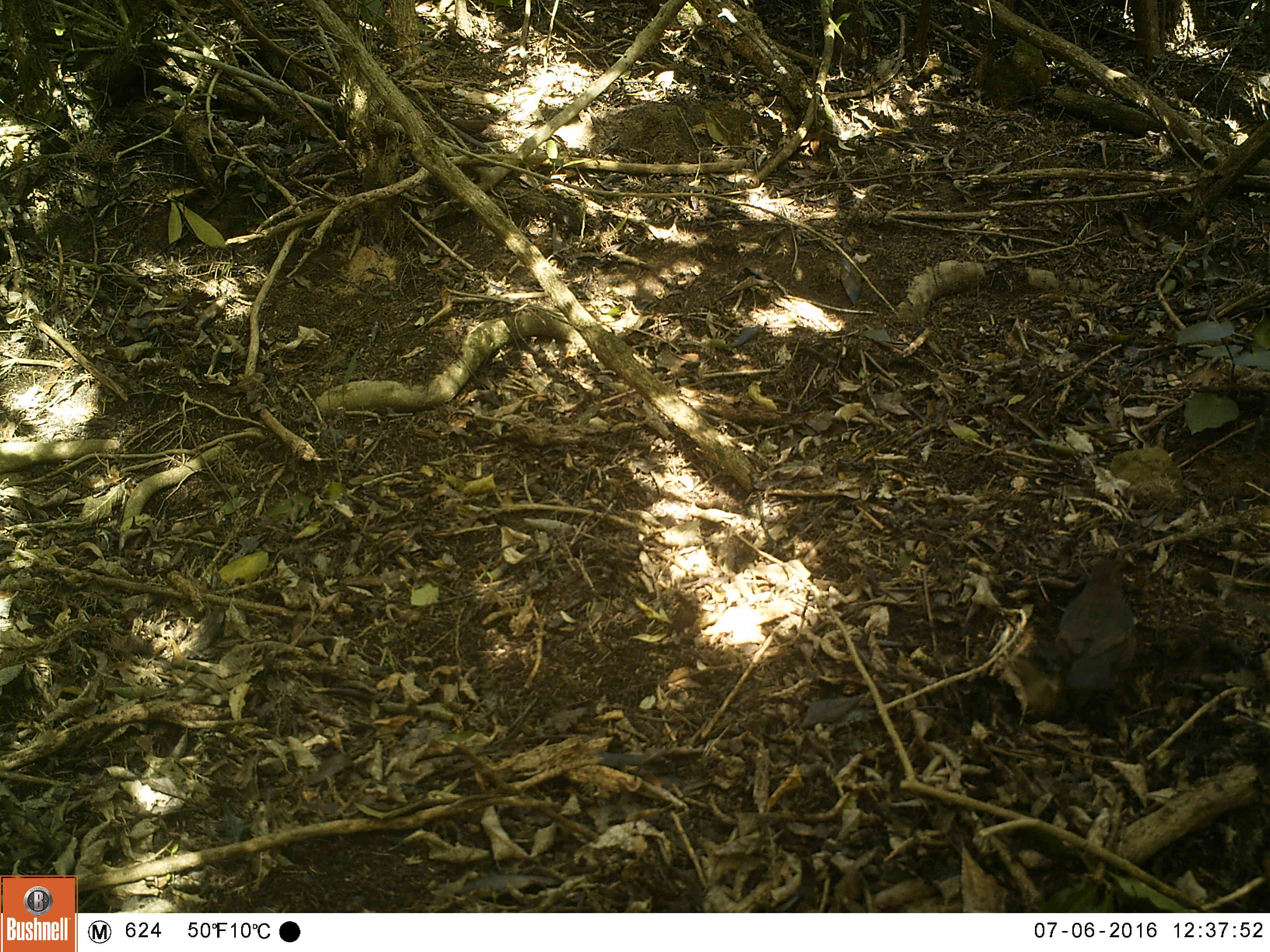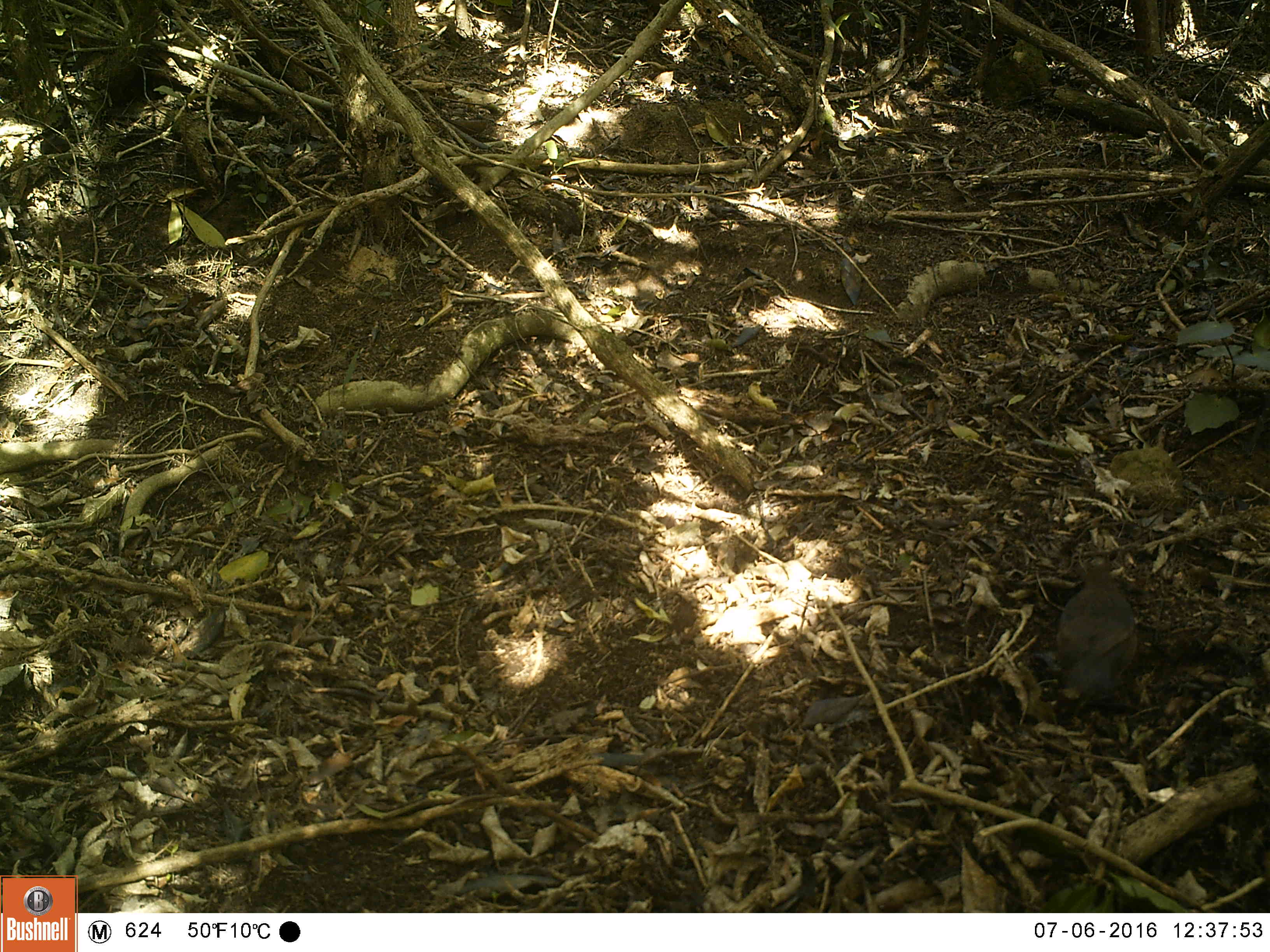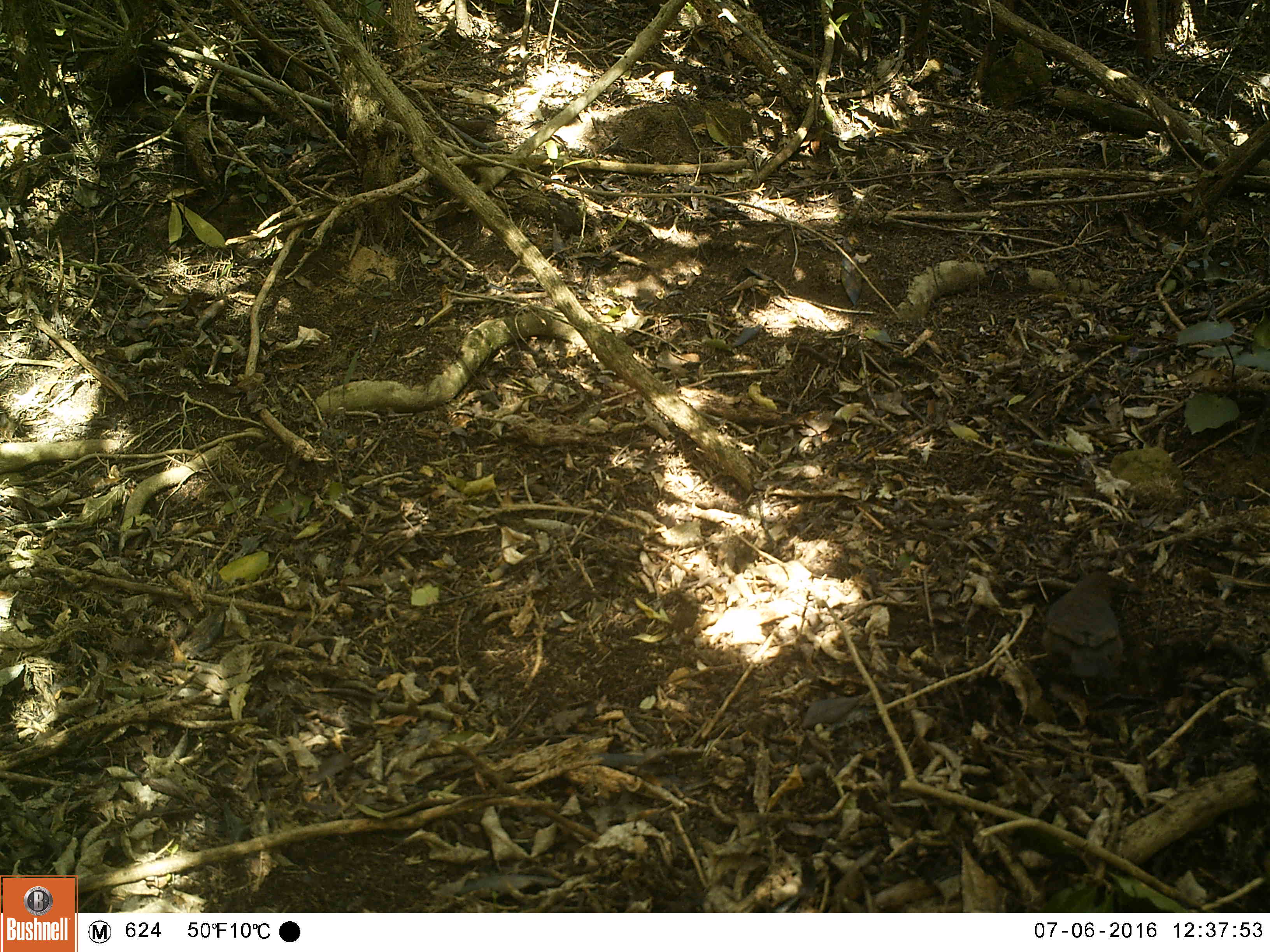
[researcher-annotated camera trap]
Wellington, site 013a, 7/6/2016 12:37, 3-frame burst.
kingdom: Animalia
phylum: Chordata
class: Aves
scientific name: Aves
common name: bird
Bird (Aves).